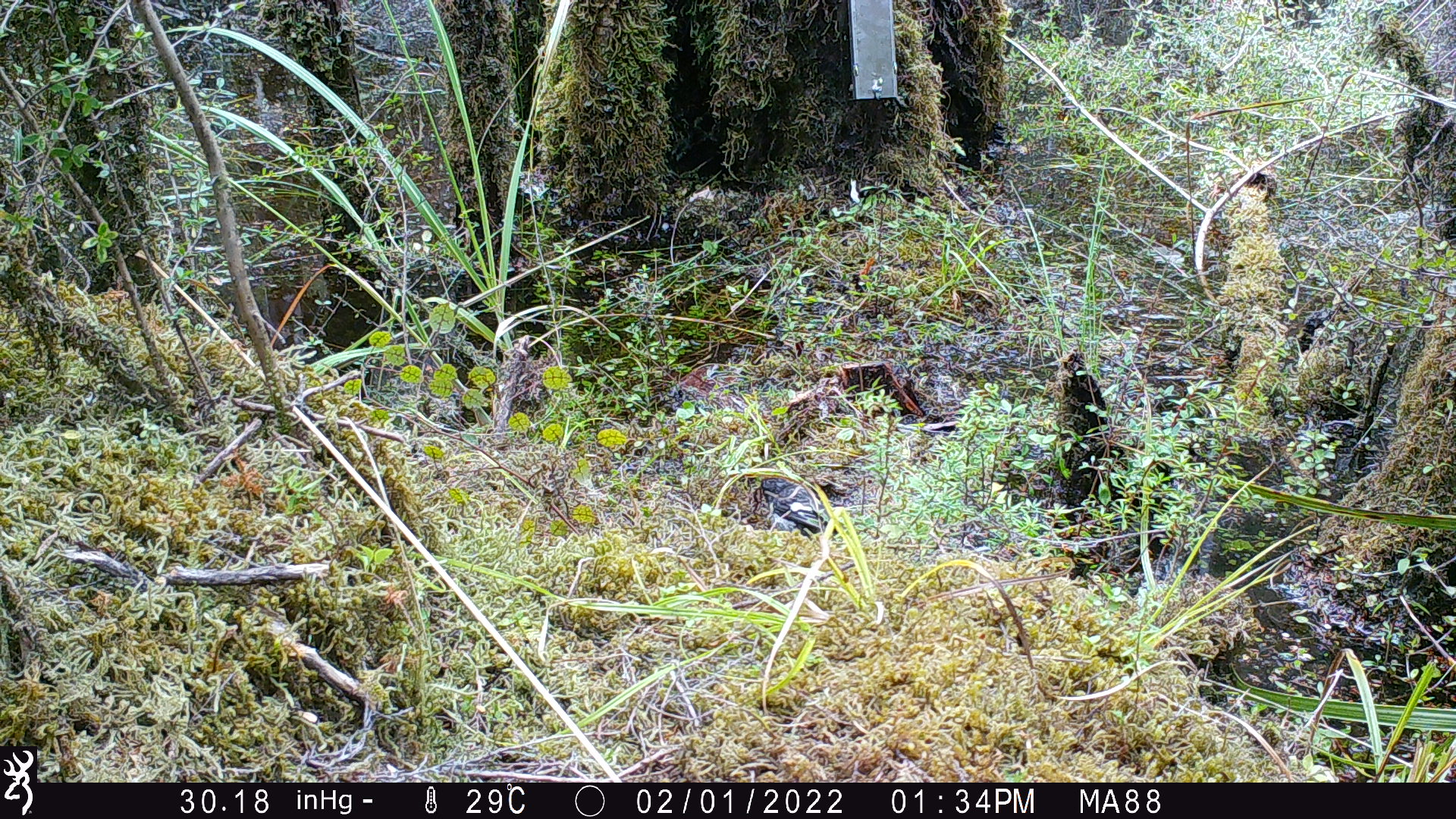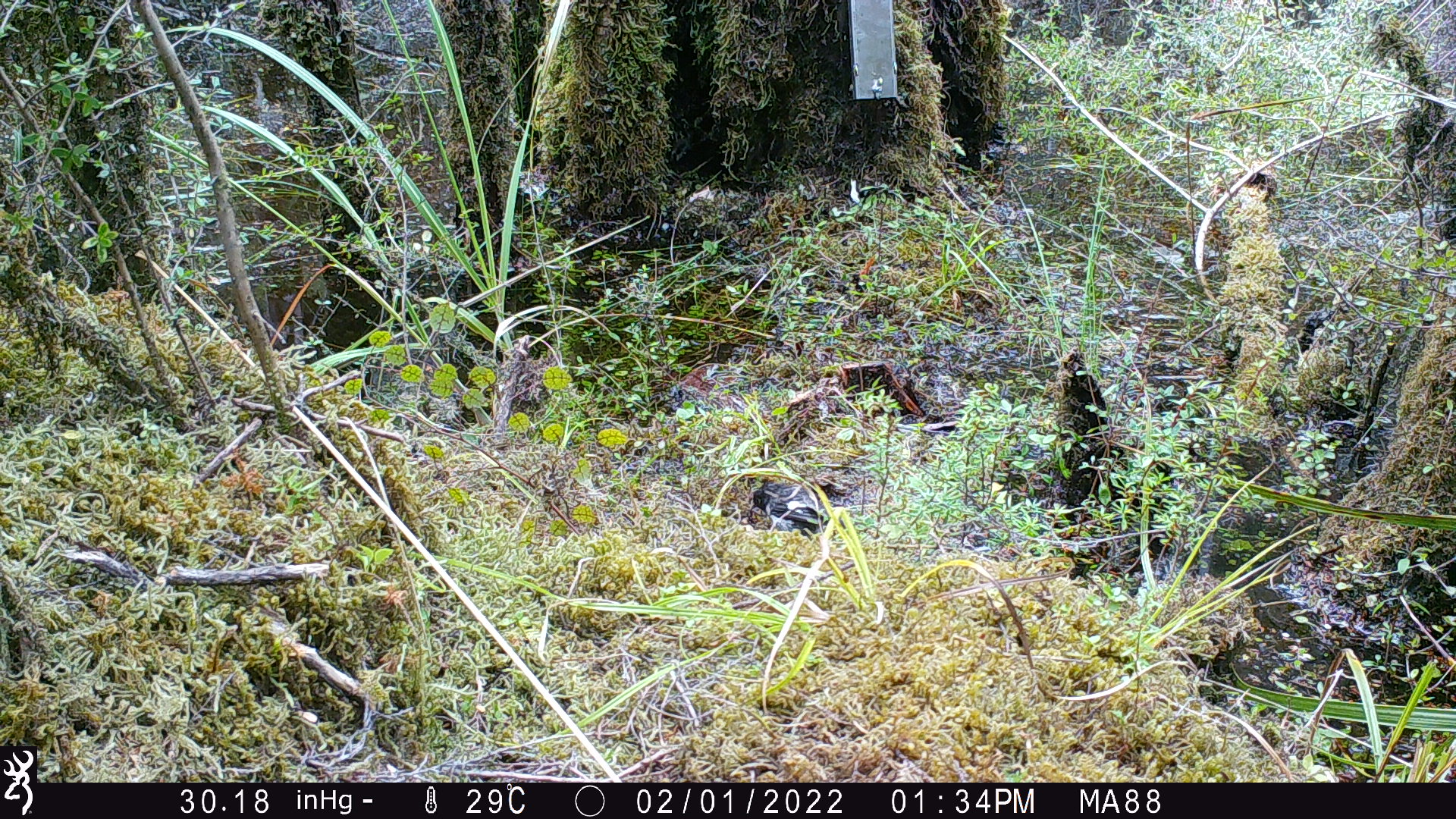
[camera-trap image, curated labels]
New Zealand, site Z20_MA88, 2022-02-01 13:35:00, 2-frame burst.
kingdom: Animalia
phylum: Chordata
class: Aves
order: Passeriformes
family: Petroicidae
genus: Petroica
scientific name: Petroica macrocephala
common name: tomtit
Tomtit (Petroica macrocephala).